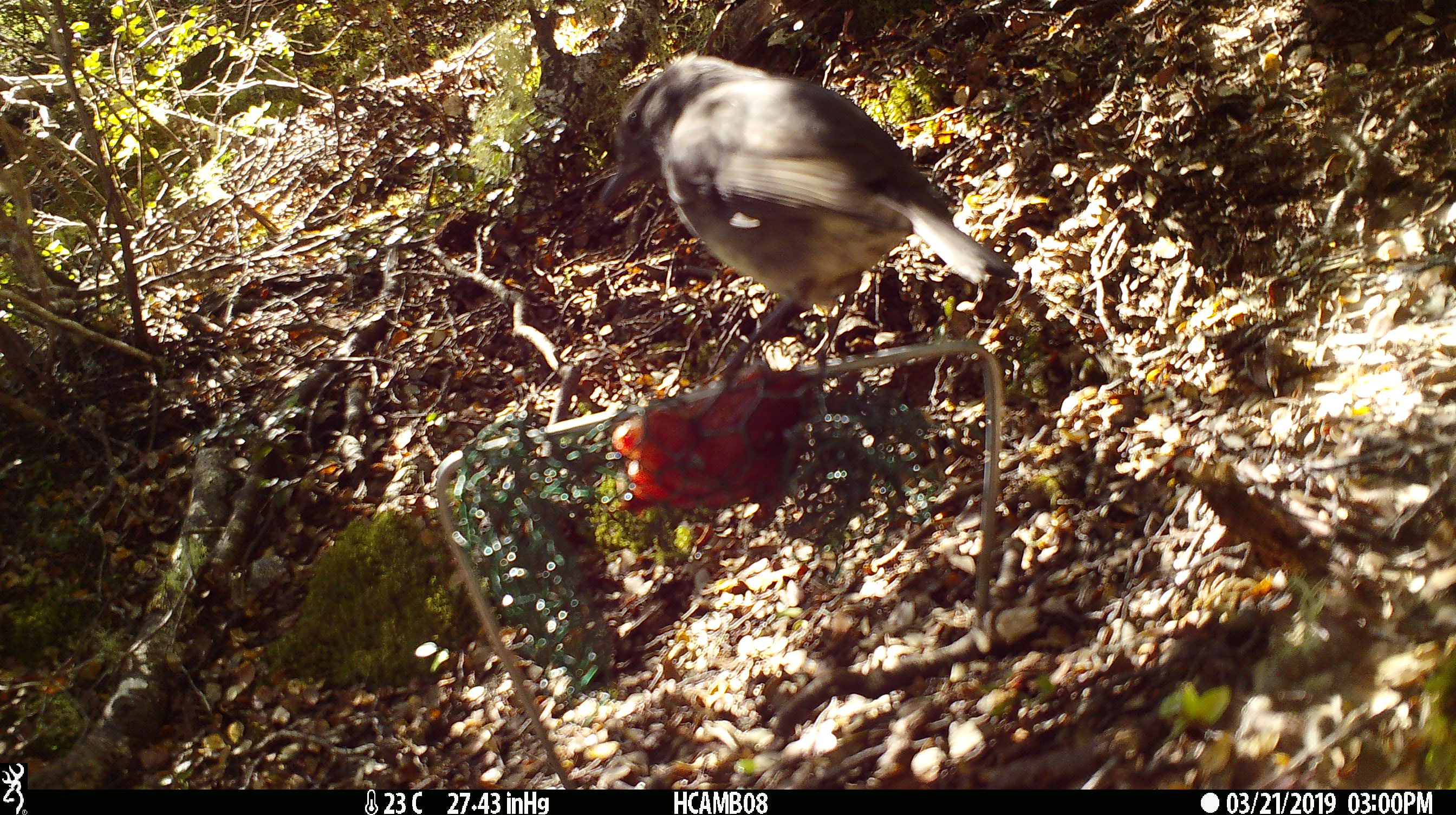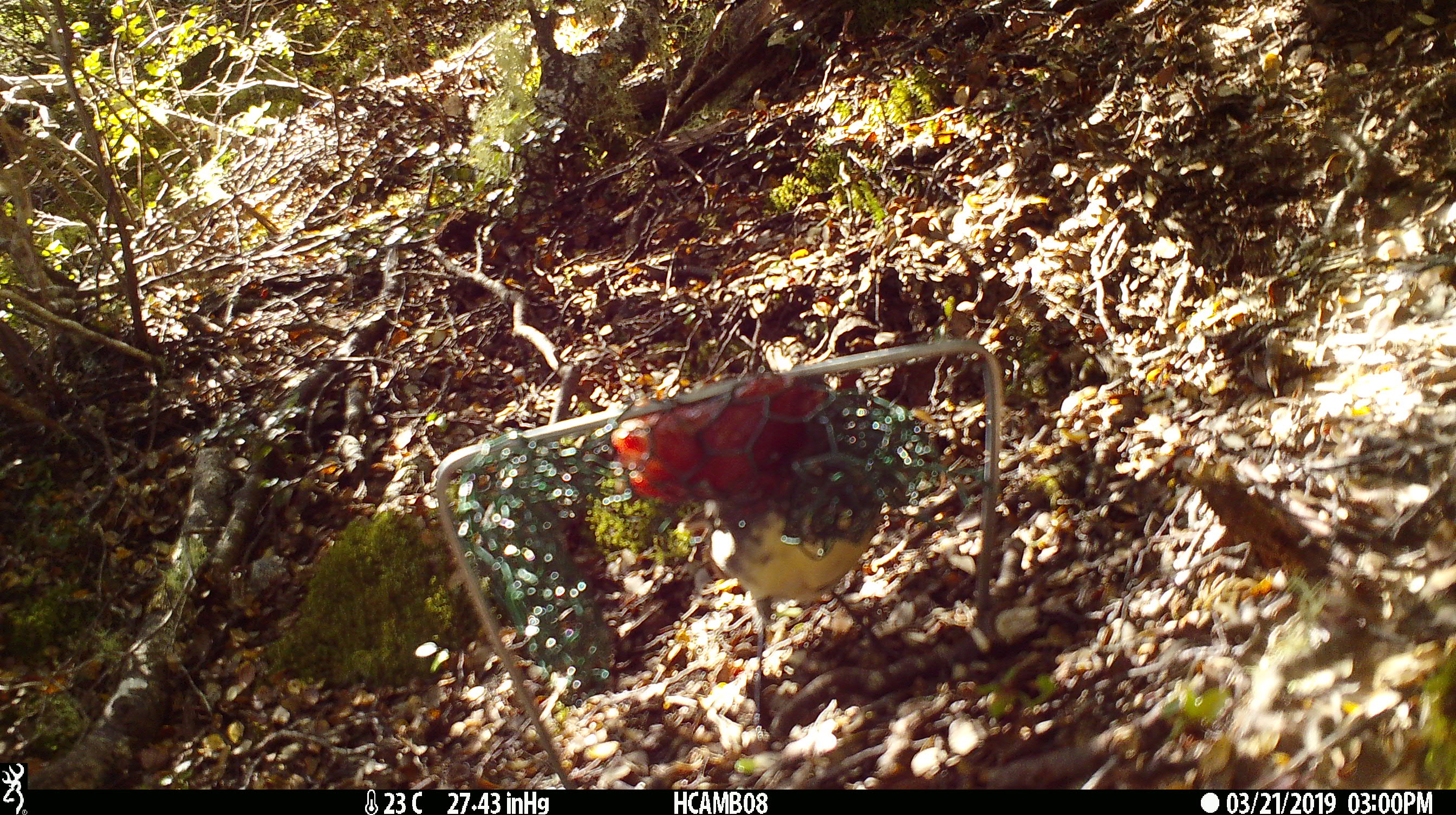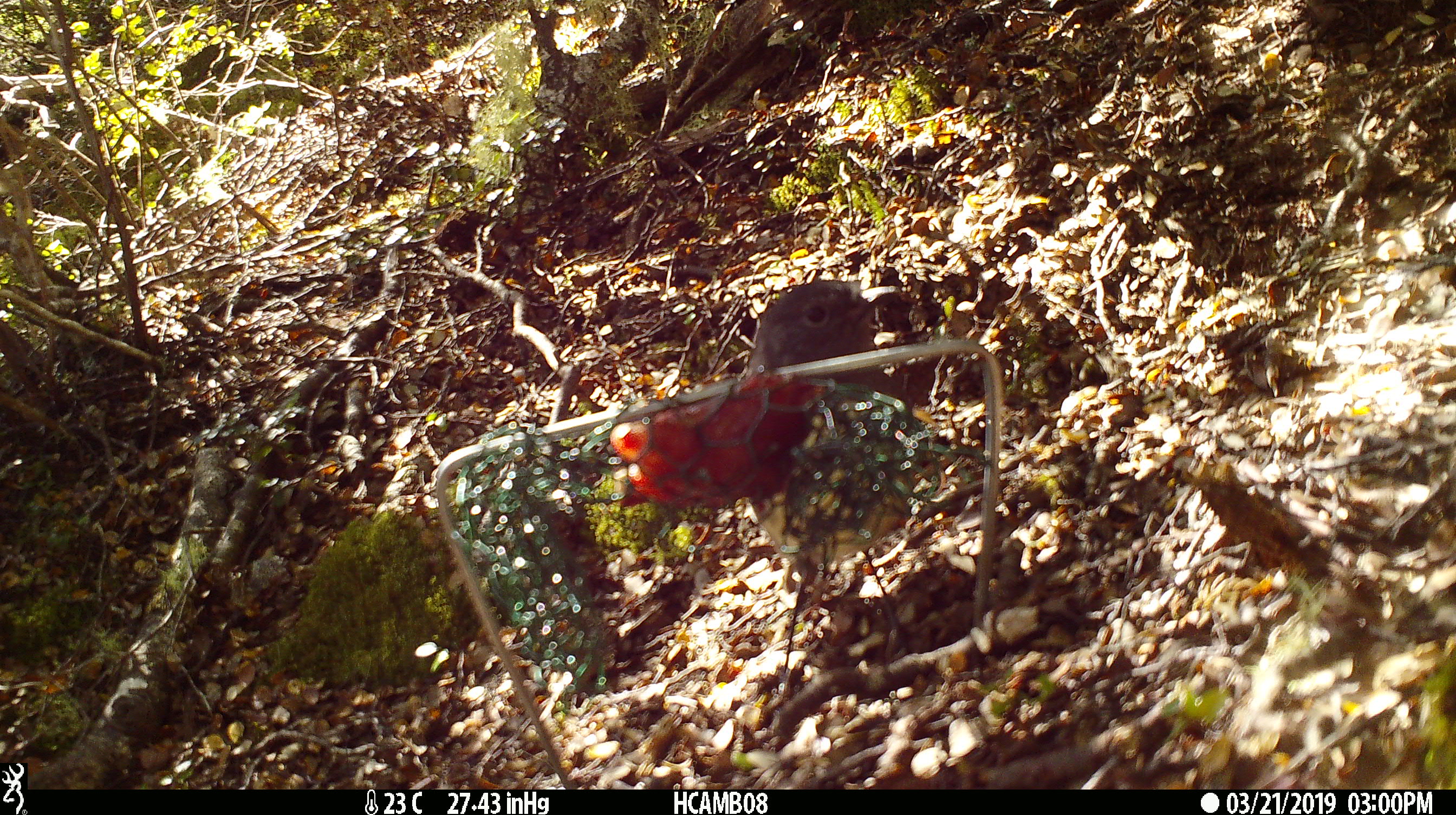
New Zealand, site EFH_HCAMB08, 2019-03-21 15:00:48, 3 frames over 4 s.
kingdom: Animalia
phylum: Chordata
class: Aves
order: Passeriformes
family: Petroicidae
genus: Petroica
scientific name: Petroica australis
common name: new zealand robin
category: robin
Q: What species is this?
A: Robin (new zealand robin) (Petroica australis).